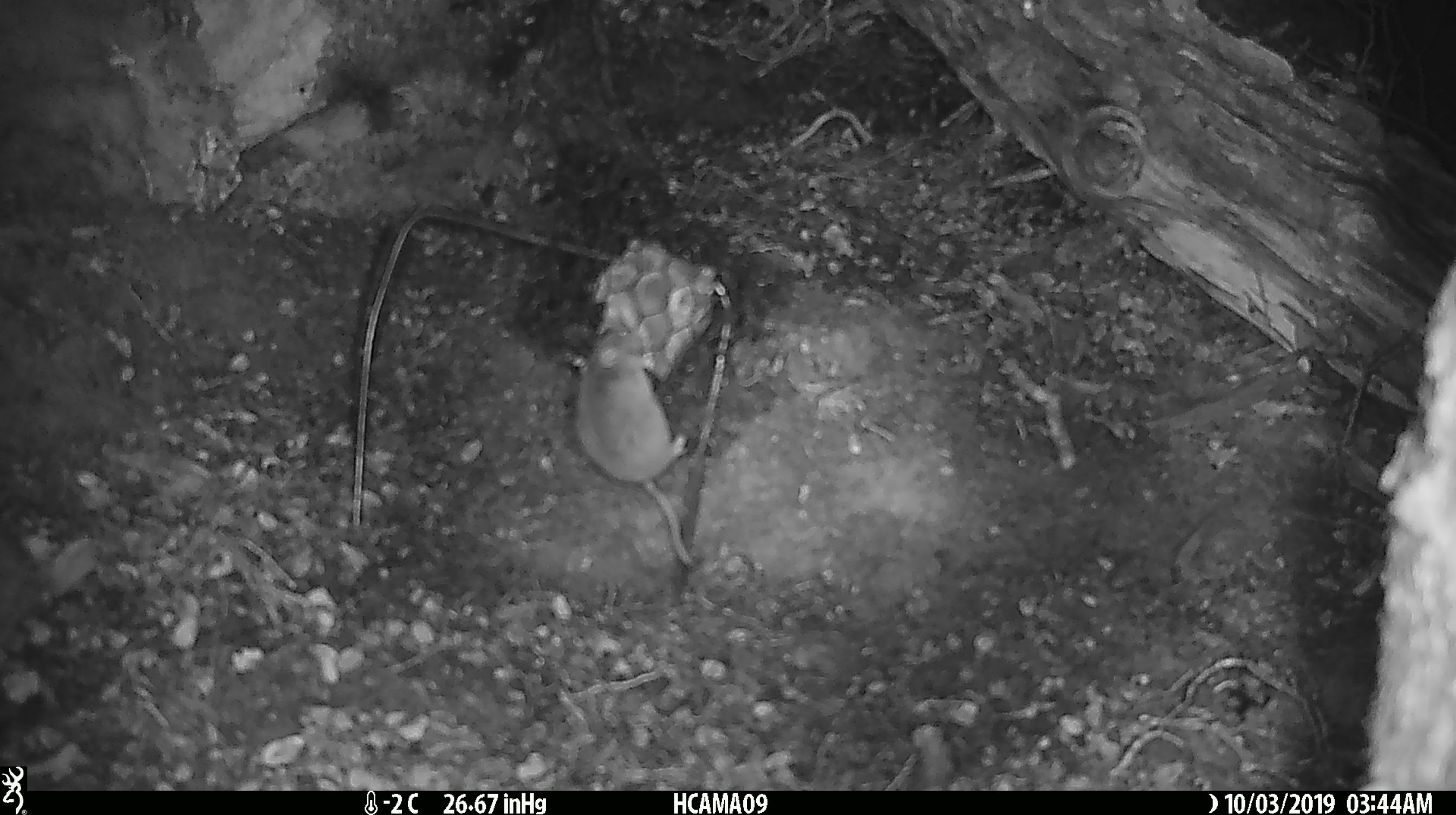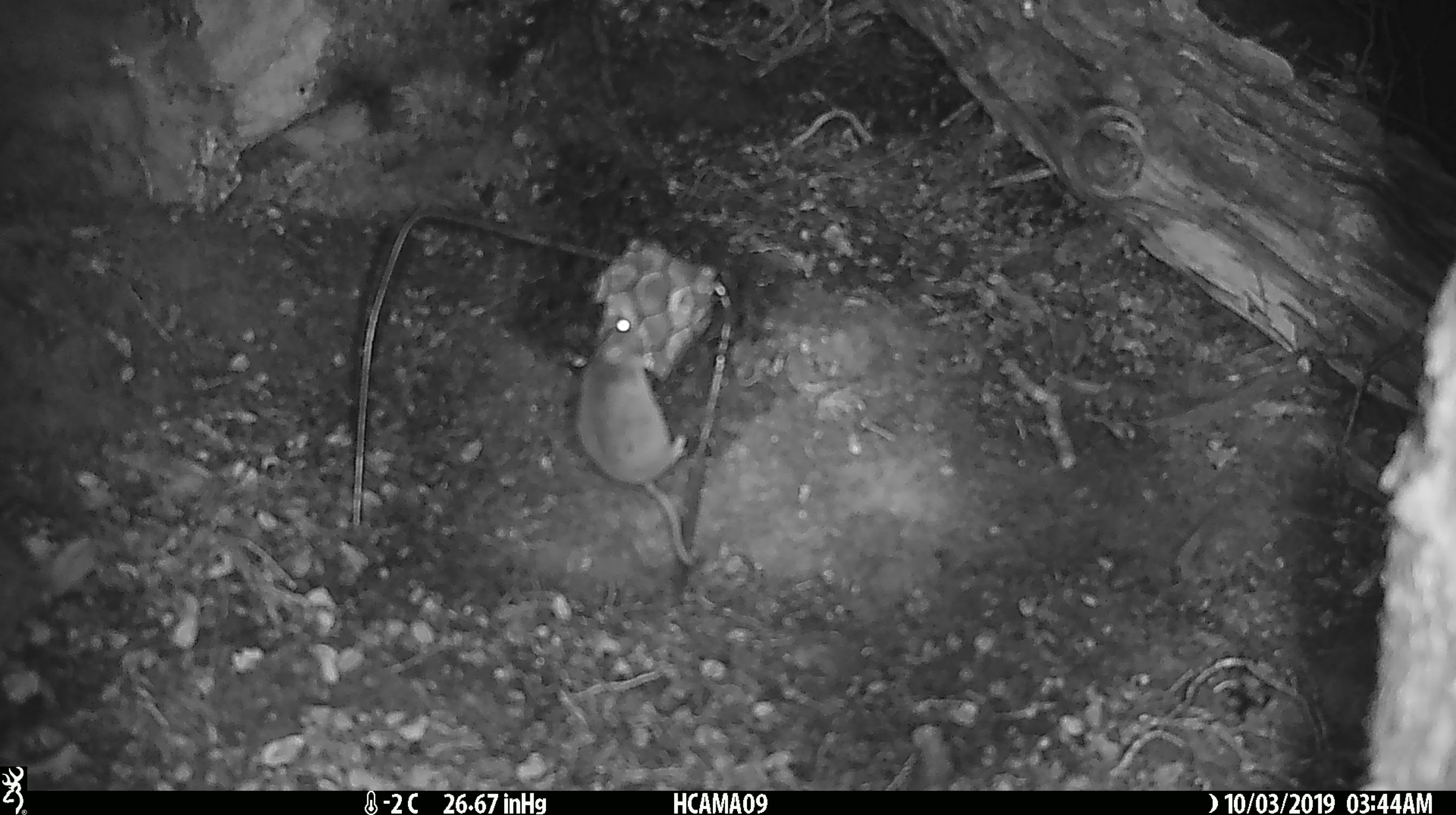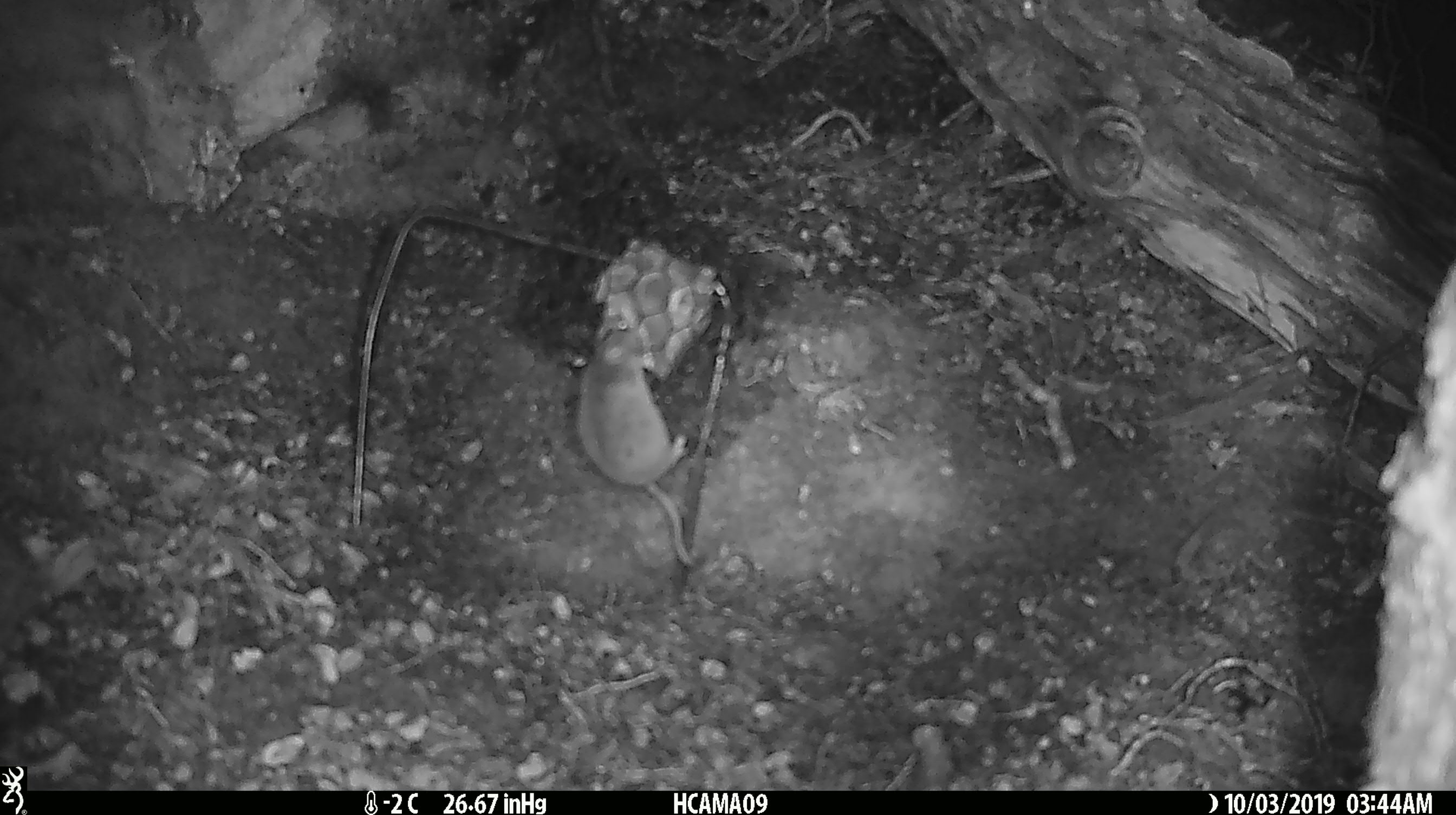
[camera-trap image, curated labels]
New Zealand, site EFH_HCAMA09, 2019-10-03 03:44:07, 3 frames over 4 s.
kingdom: Animalia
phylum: Chordata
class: Mammalia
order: Rodentia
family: Muridae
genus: Mus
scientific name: Mus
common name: mouse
Mouse (Mus).